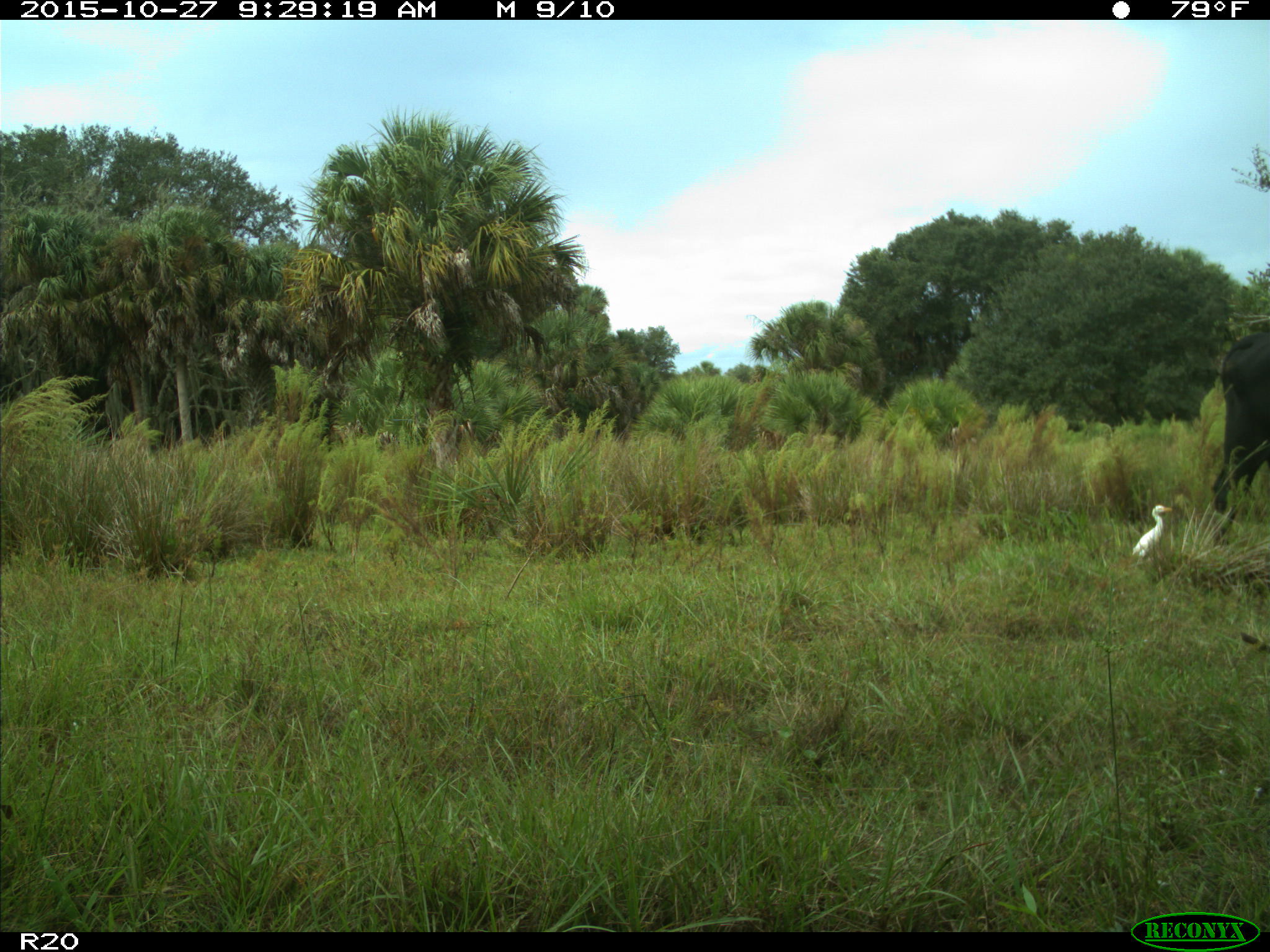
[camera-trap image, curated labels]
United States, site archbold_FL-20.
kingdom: Animalia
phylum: Chordata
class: Mammalia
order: Artiodactyla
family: Bovidae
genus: Bos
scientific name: Bos taurus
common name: domestic cow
Bos taurus (domestic cow).